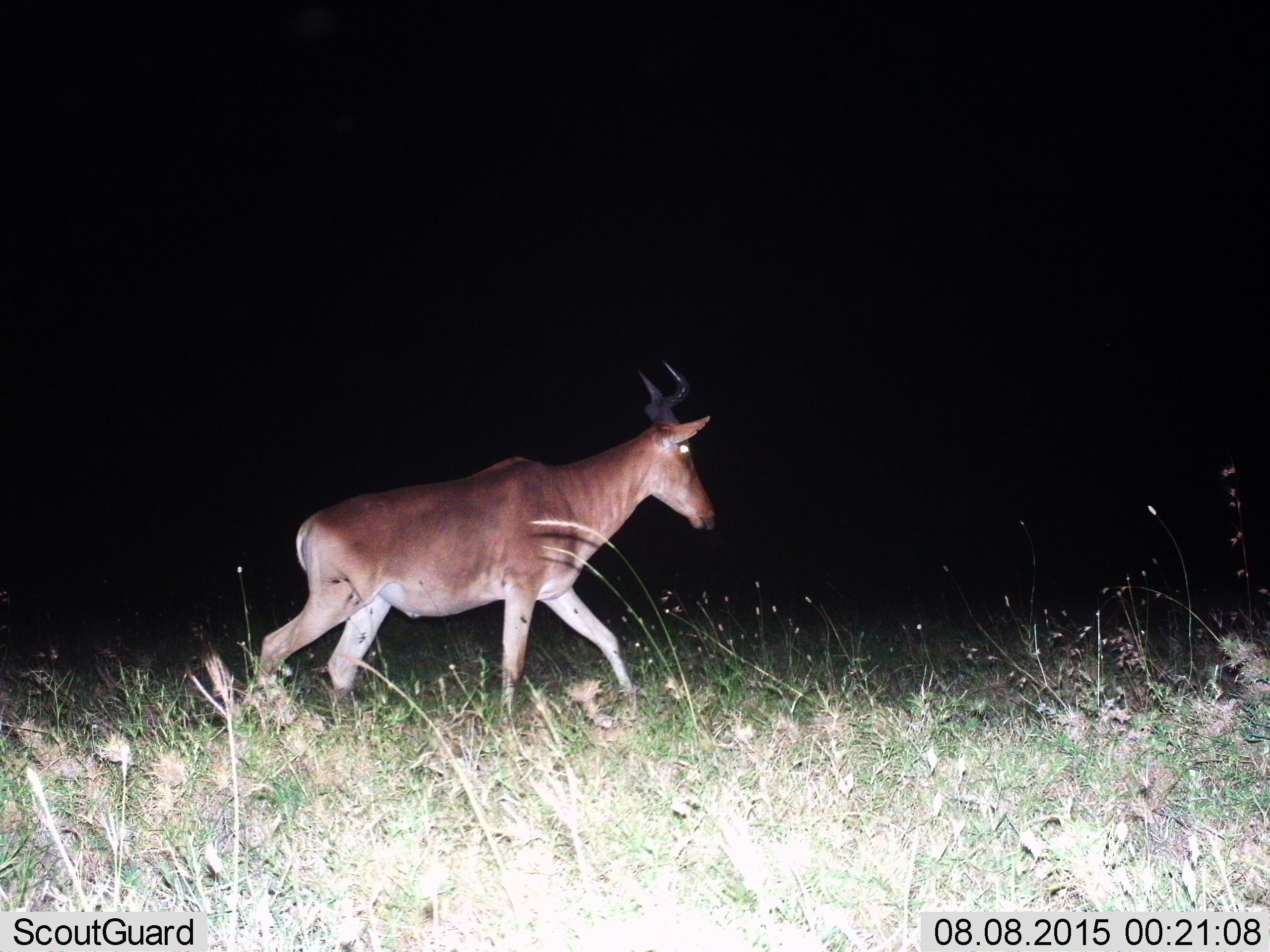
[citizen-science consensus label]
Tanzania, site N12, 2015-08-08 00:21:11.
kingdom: Animalia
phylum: Chordata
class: Mammalia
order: Artiodactyla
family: Bovidae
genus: Alcelaphus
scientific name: Alcelaphus buselaphus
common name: hartebeest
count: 1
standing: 0%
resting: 12%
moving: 88%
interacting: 0%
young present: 0%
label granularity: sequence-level